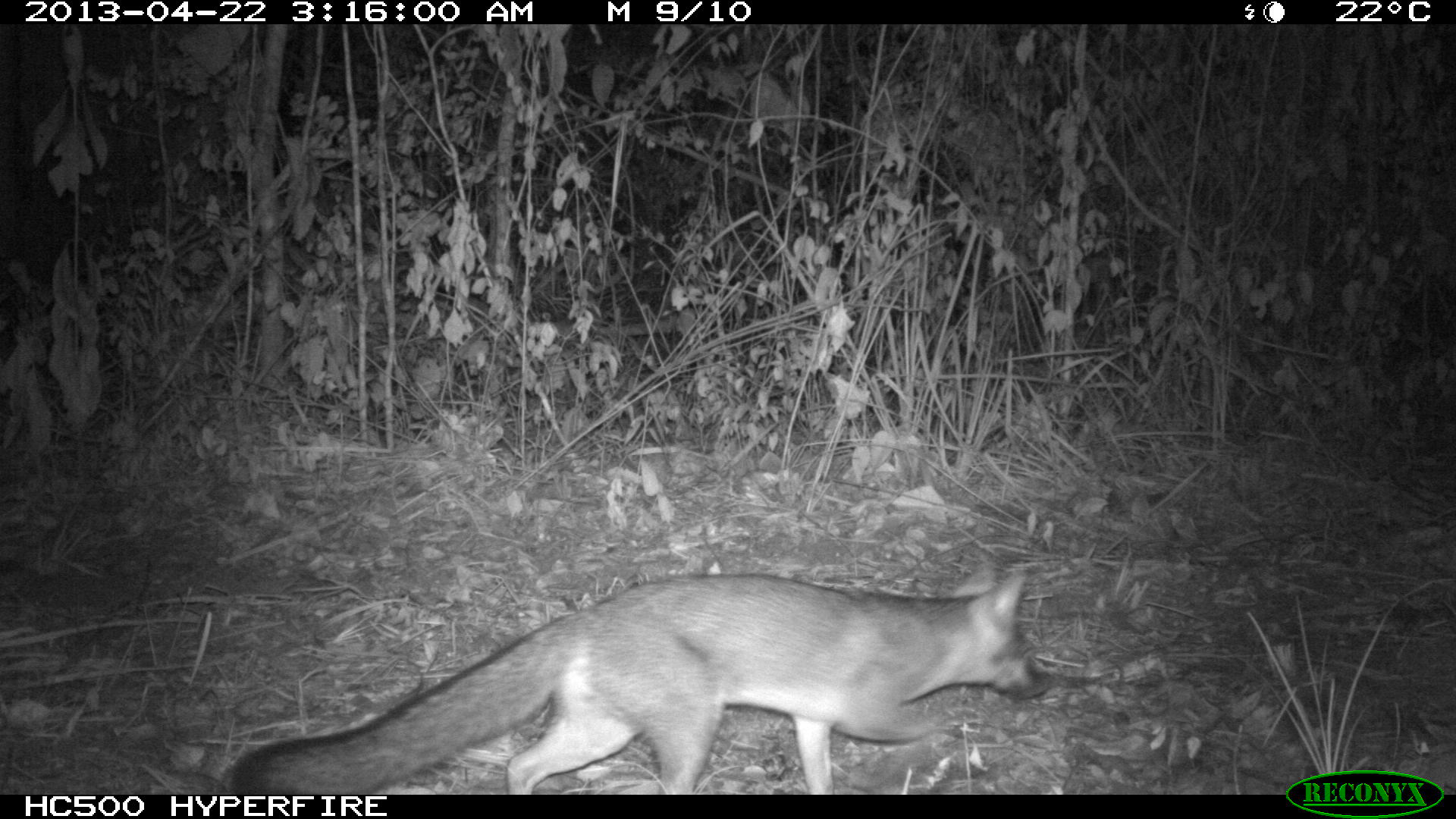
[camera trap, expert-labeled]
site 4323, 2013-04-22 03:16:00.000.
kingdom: Animalia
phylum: Chordata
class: Mammalia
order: Carnivora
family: Canidae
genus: Urocyon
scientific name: Urocyon cinereoargenteus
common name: gray fox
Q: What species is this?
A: Urocyon cinereoargenteus (gray fox).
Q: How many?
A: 1.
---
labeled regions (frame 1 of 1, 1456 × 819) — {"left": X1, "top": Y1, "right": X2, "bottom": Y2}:
urocyon cinereoargenteus: {"left": 218, "top": 556, "right": 1048, "bottom": 794}